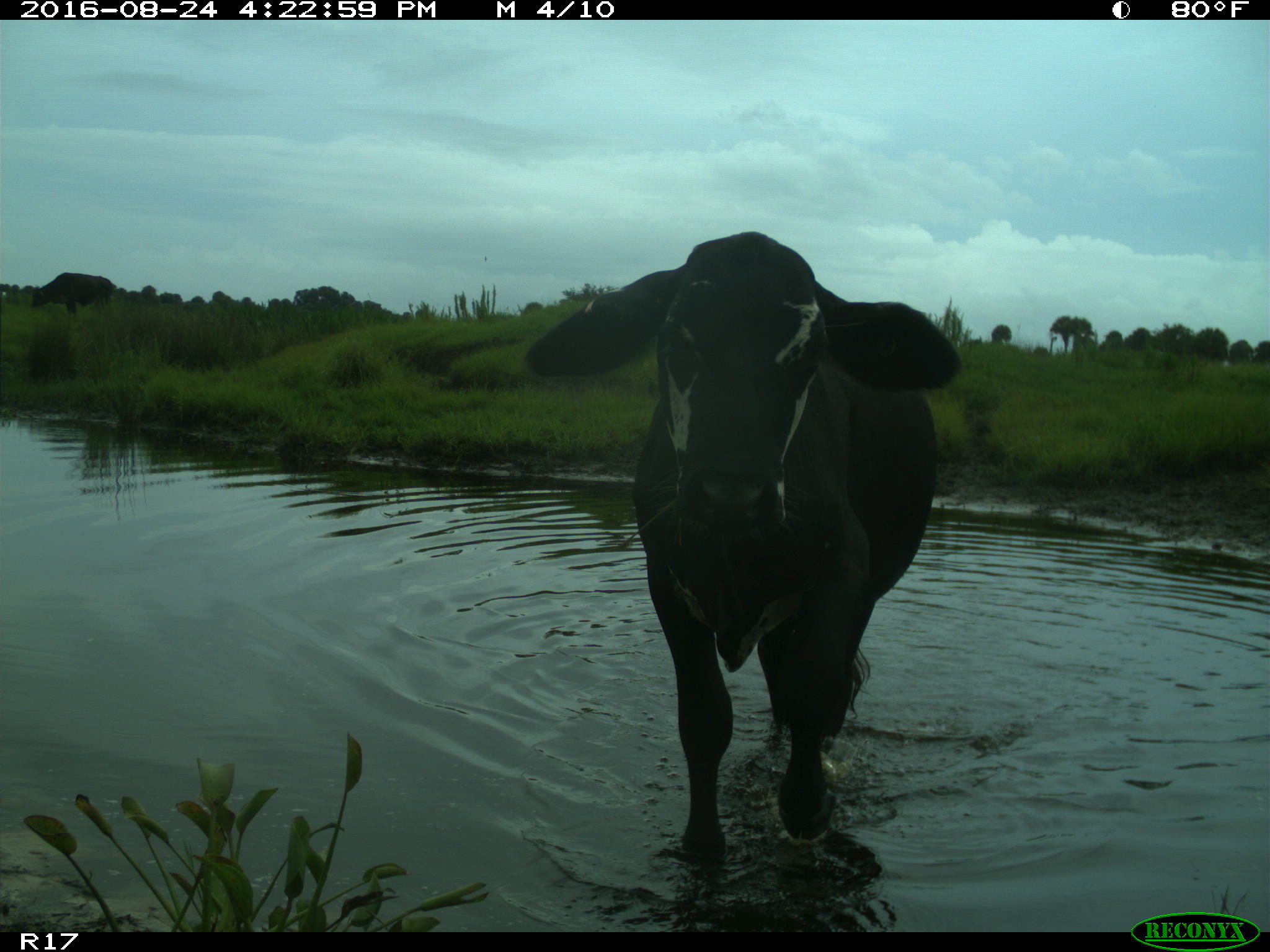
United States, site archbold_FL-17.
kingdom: Animalia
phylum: Chordata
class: Mammalia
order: Artiodactyla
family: Bovidae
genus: Bos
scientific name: Bos taurus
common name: domestic cow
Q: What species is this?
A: Bos taurus (domestic cow).